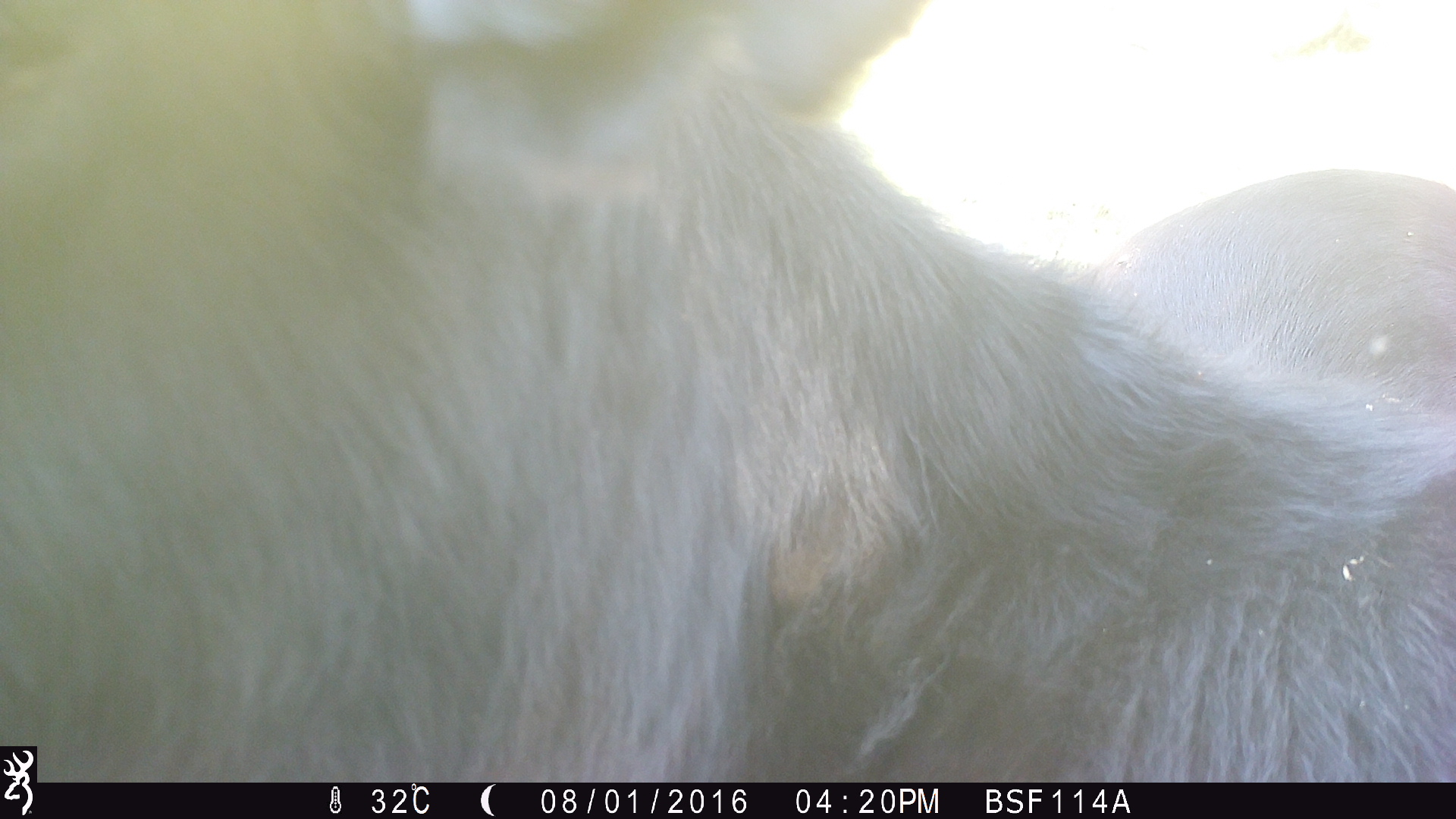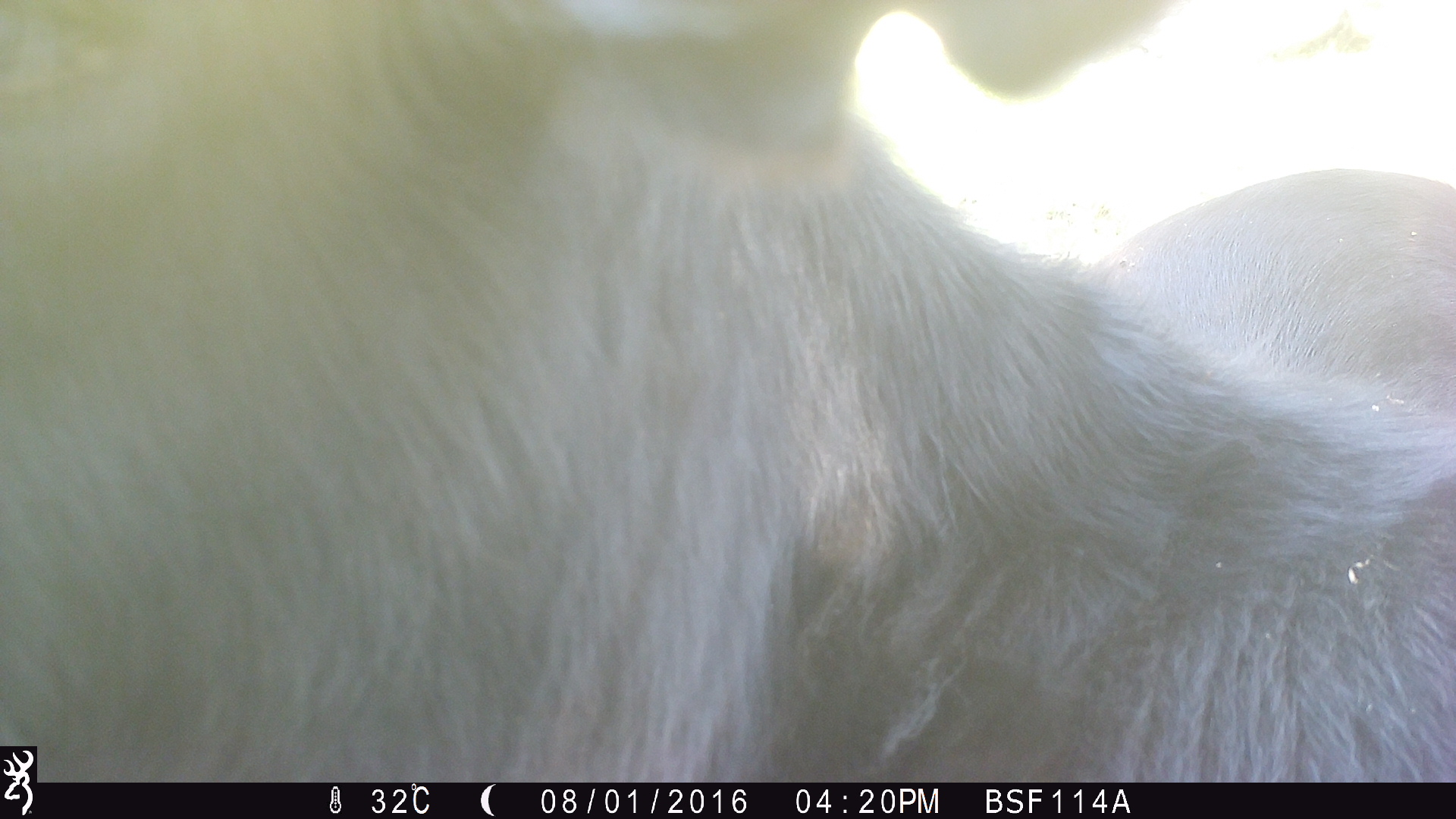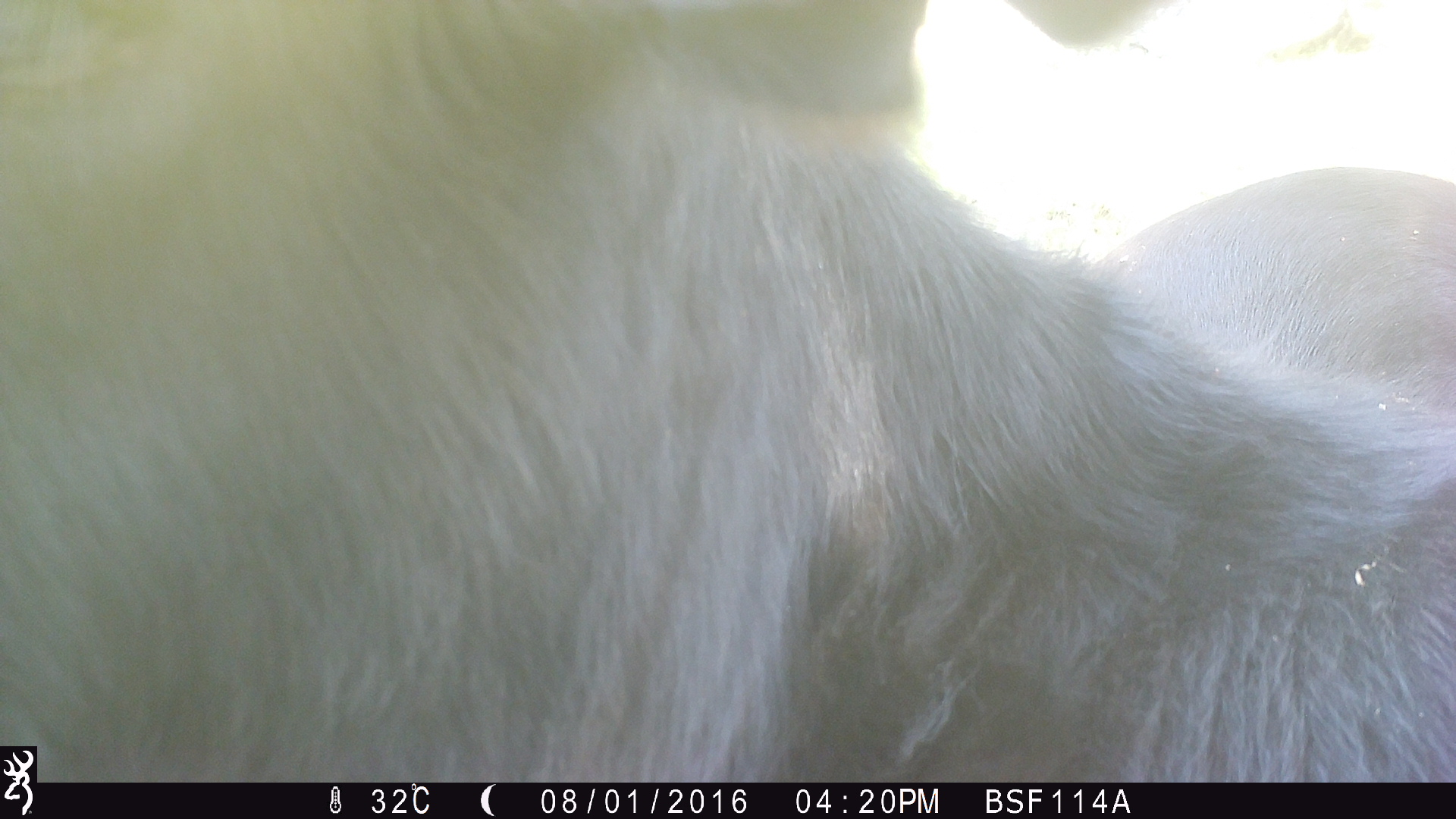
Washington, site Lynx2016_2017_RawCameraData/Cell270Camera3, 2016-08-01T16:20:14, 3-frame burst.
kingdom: Animalia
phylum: Chordata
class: Mammalia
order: Artiodactyla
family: Bovidae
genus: Bos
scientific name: Bos taurus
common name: domestic cattle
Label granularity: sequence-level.